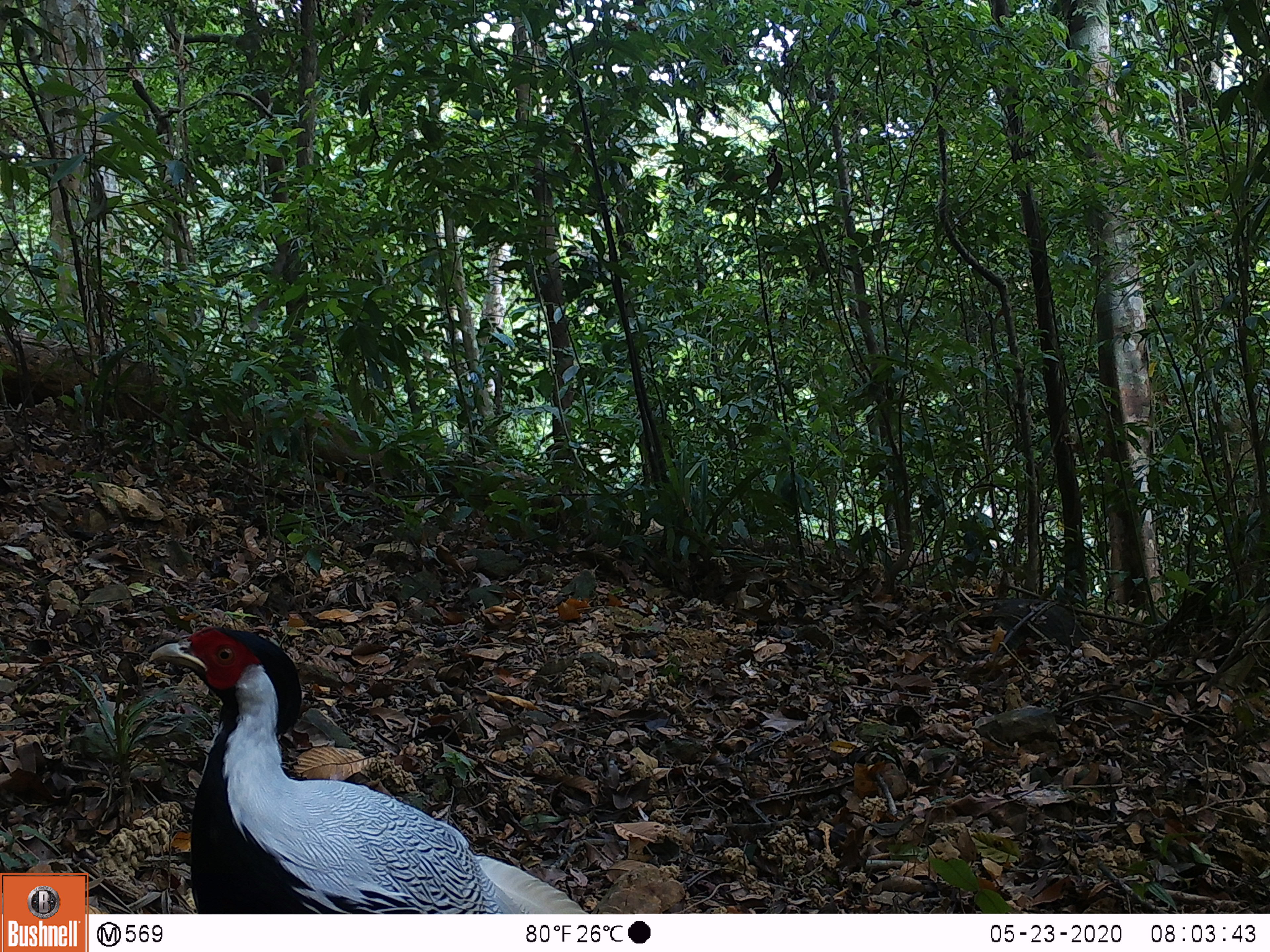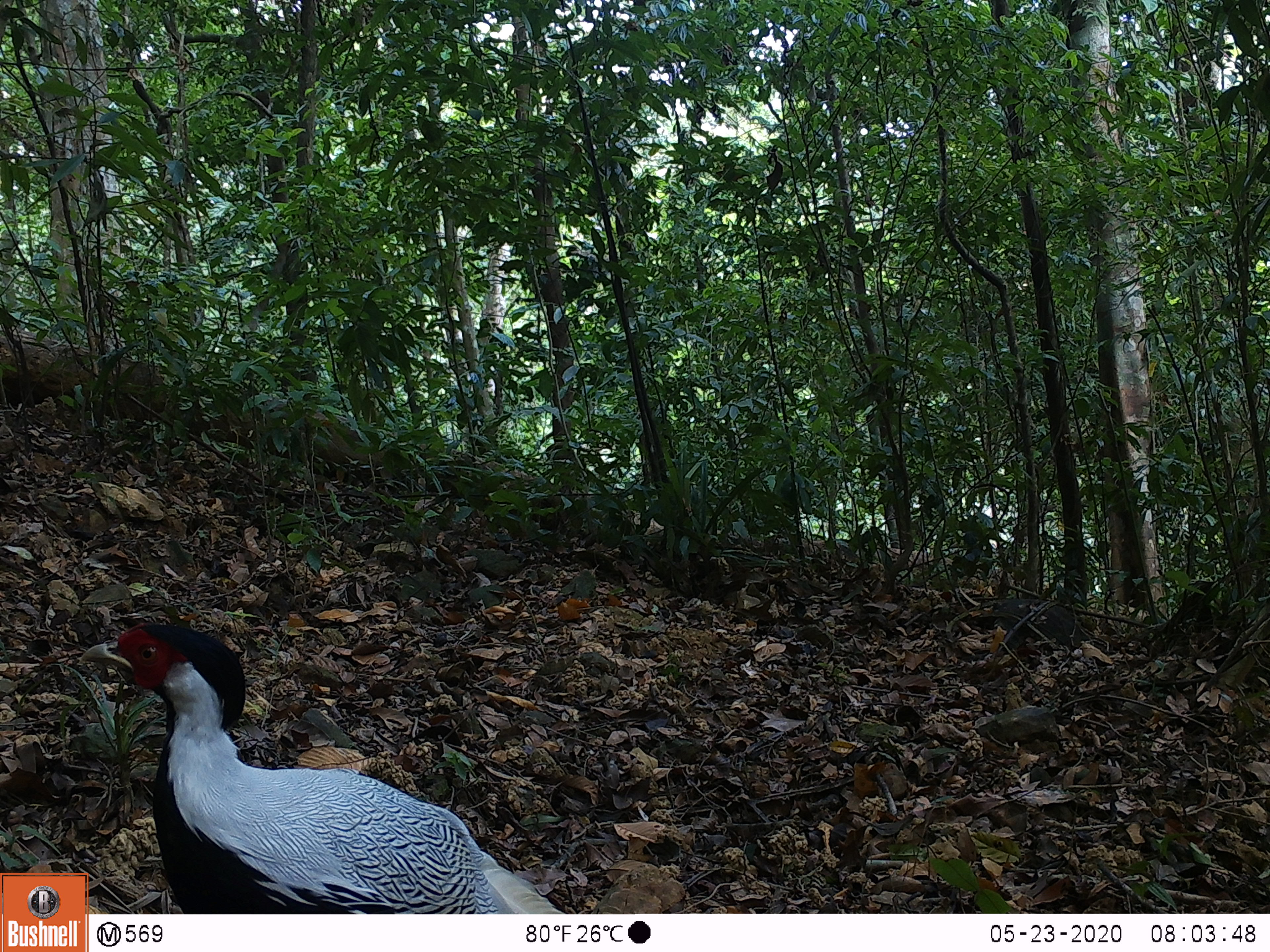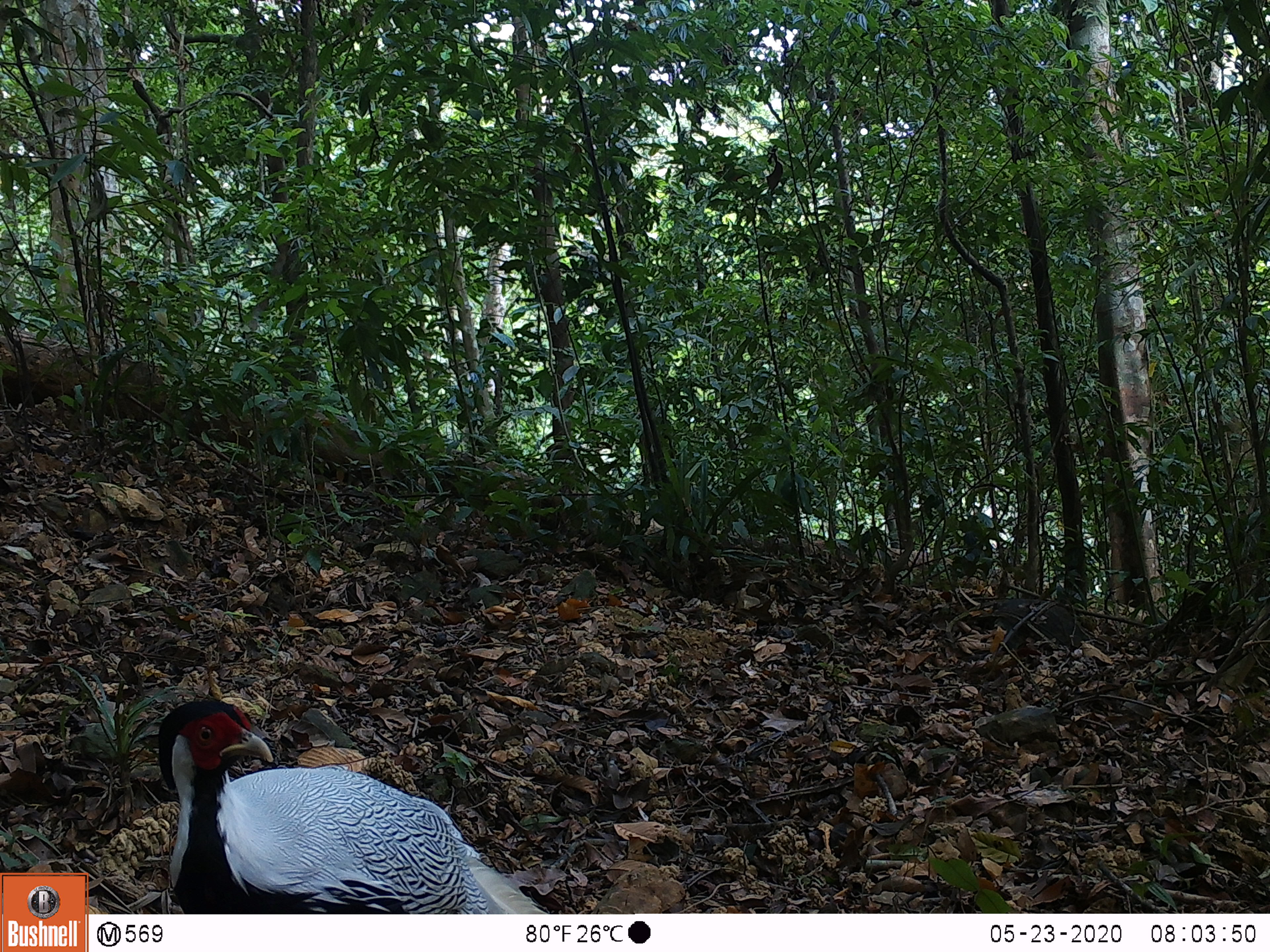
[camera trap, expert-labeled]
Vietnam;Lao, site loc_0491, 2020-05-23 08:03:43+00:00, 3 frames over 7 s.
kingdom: Animalia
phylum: Chordata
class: Aves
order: Galliformes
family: Phasianidae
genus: Lophura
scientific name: Lophura nycthemera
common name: silver pheasant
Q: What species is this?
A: Silver pheasant (Lophura nycthemera).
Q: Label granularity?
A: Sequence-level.